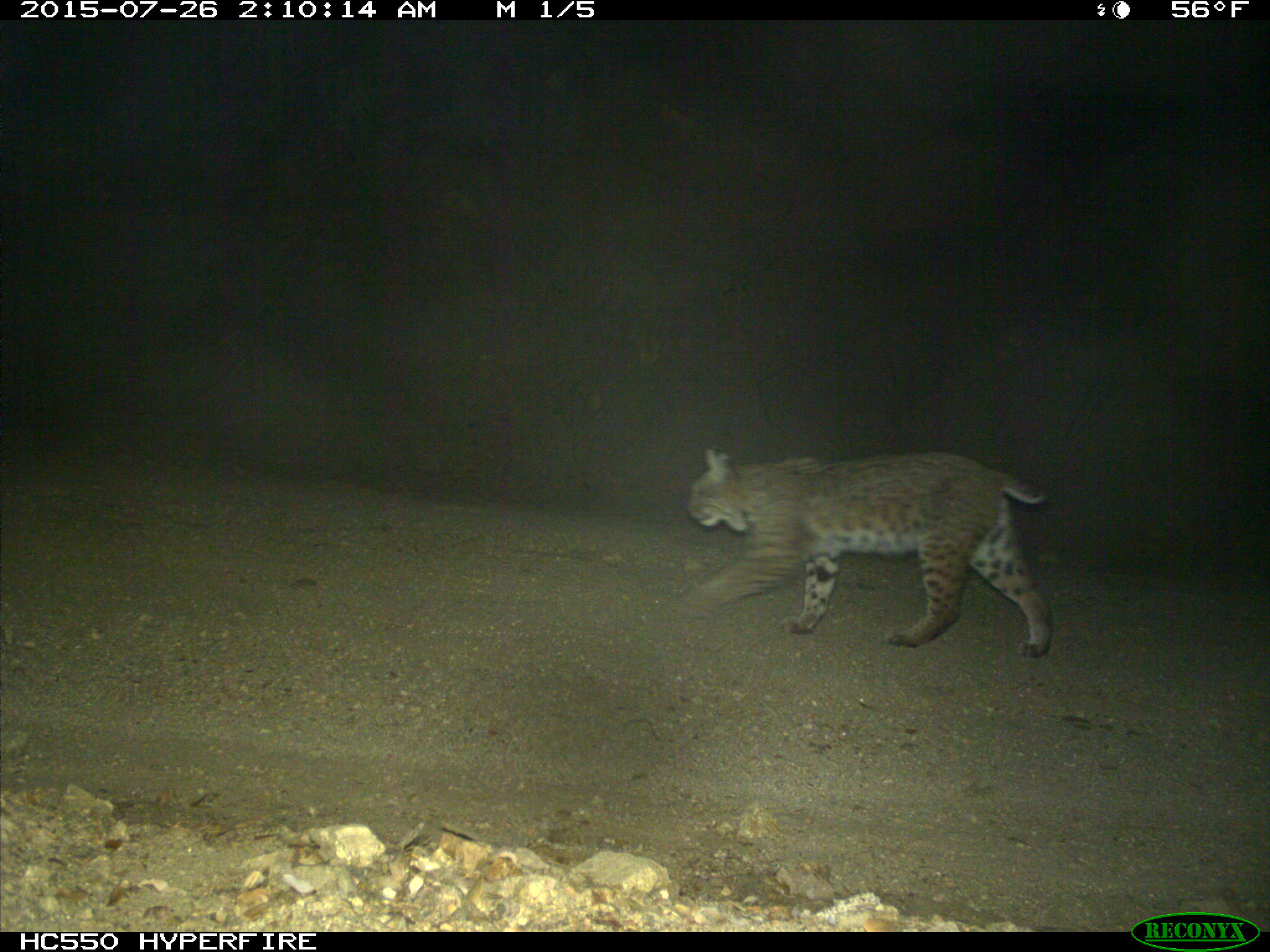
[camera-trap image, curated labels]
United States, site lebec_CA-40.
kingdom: Animalia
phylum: Chordata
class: Mammalia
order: Carnivora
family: Felidae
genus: Lynx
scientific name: Lynx rufus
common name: bobcat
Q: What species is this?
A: Lynx rufus (bobcat).